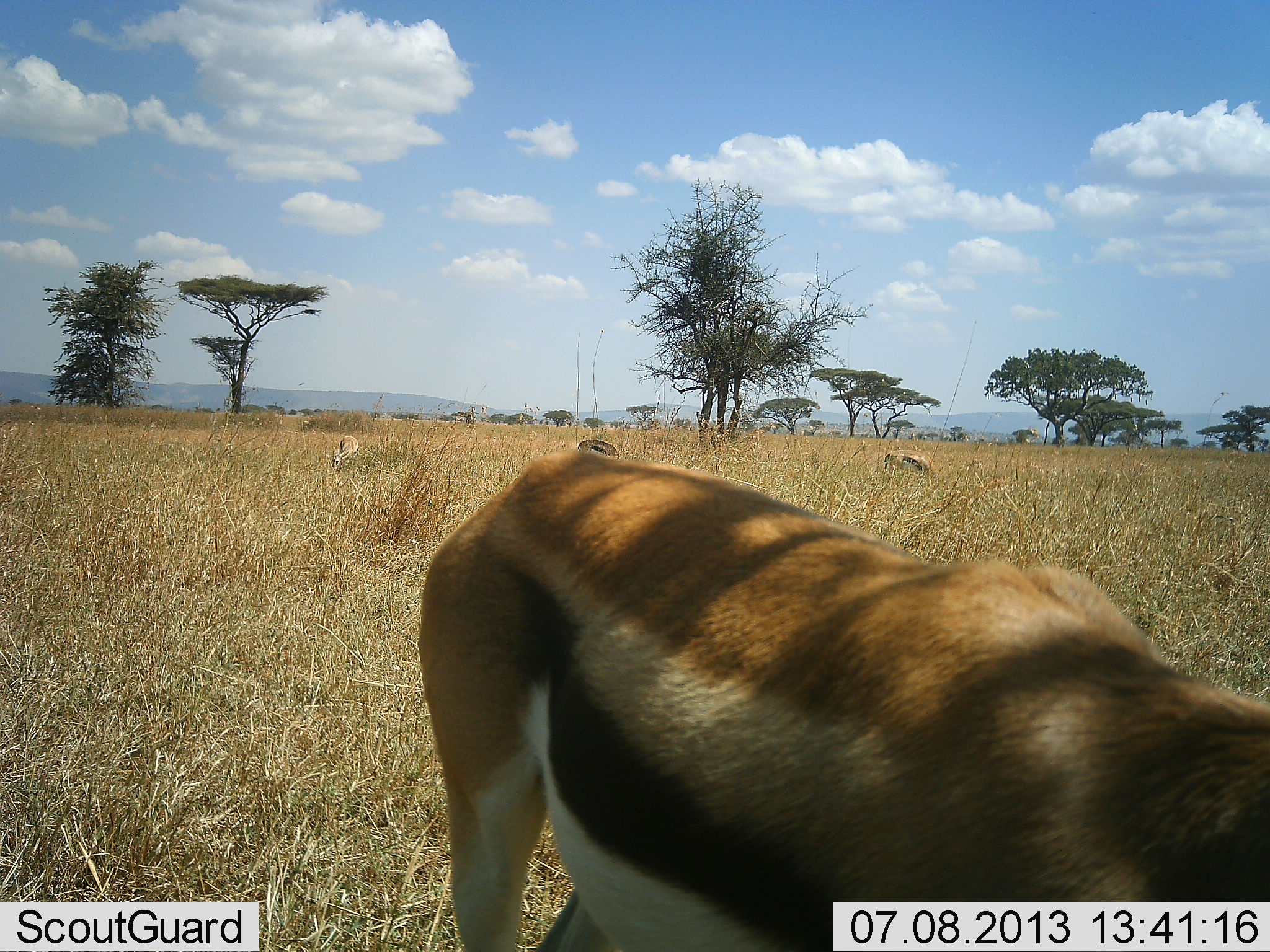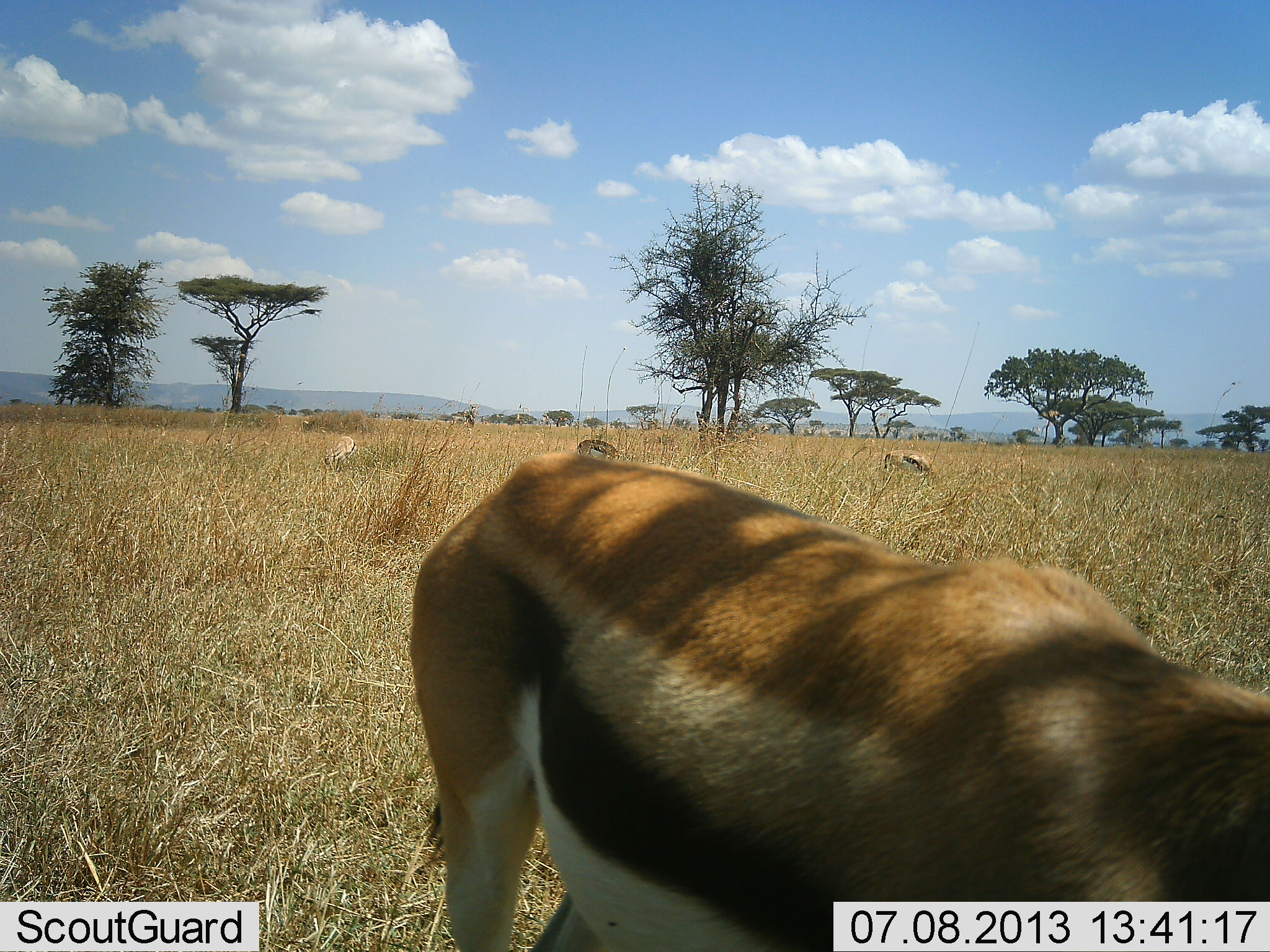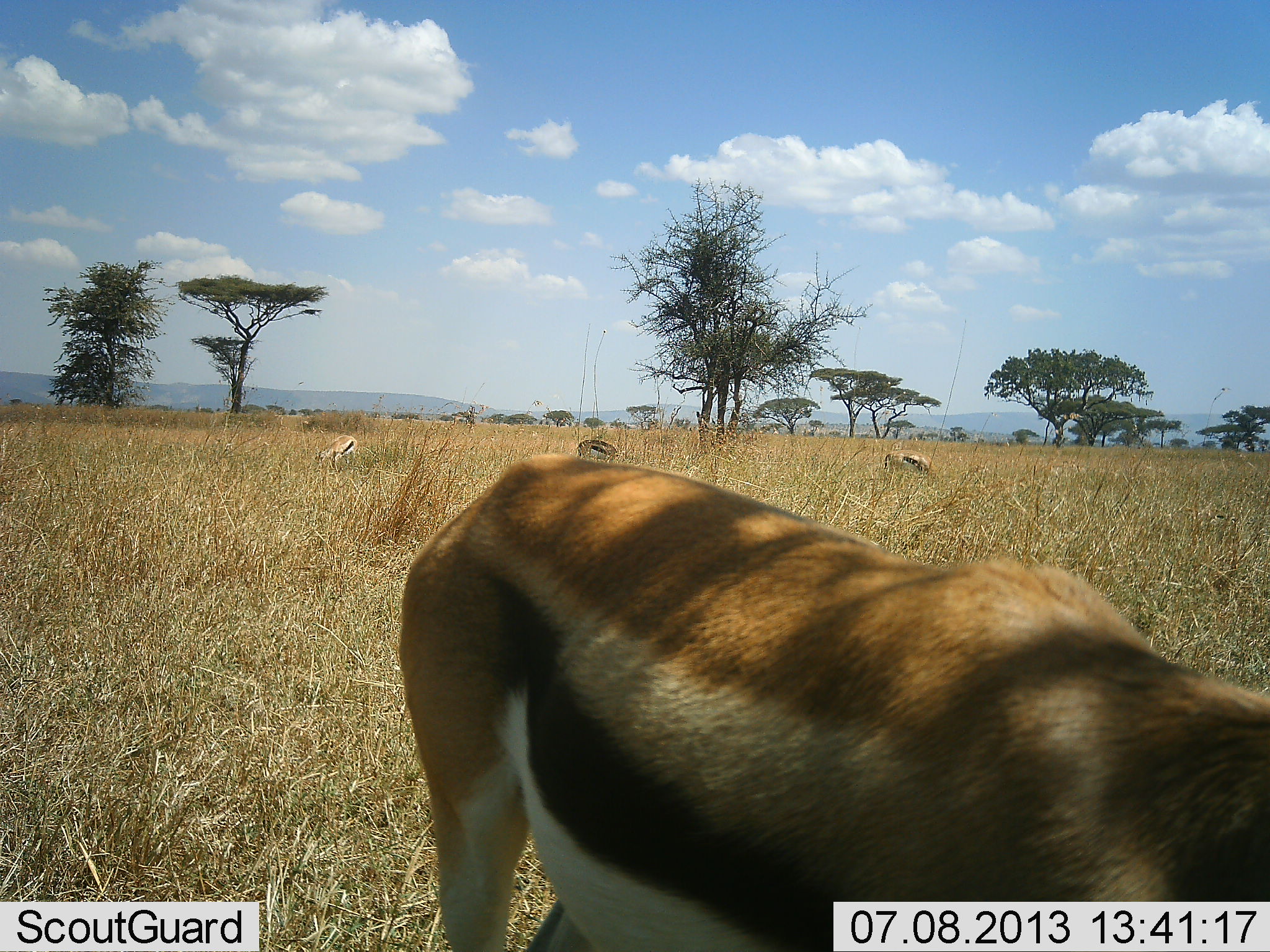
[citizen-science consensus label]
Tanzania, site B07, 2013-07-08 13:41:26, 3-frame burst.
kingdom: Animalia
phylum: Chordata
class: Mammalia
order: Artiodactyla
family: Bovidae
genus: Eudorcas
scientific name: Eudorcas thomsonii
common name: thomson's gazelle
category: gazellethomsons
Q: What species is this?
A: Gazellethomsons (thomson's gazelle) (Eudorcas thomsonii).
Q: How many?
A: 4.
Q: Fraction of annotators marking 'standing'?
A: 60%.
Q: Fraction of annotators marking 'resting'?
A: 0%.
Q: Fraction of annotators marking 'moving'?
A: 0%.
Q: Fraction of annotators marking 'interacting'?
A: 0%.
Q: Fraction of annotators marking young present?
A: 0%.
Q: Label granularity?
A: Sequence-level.